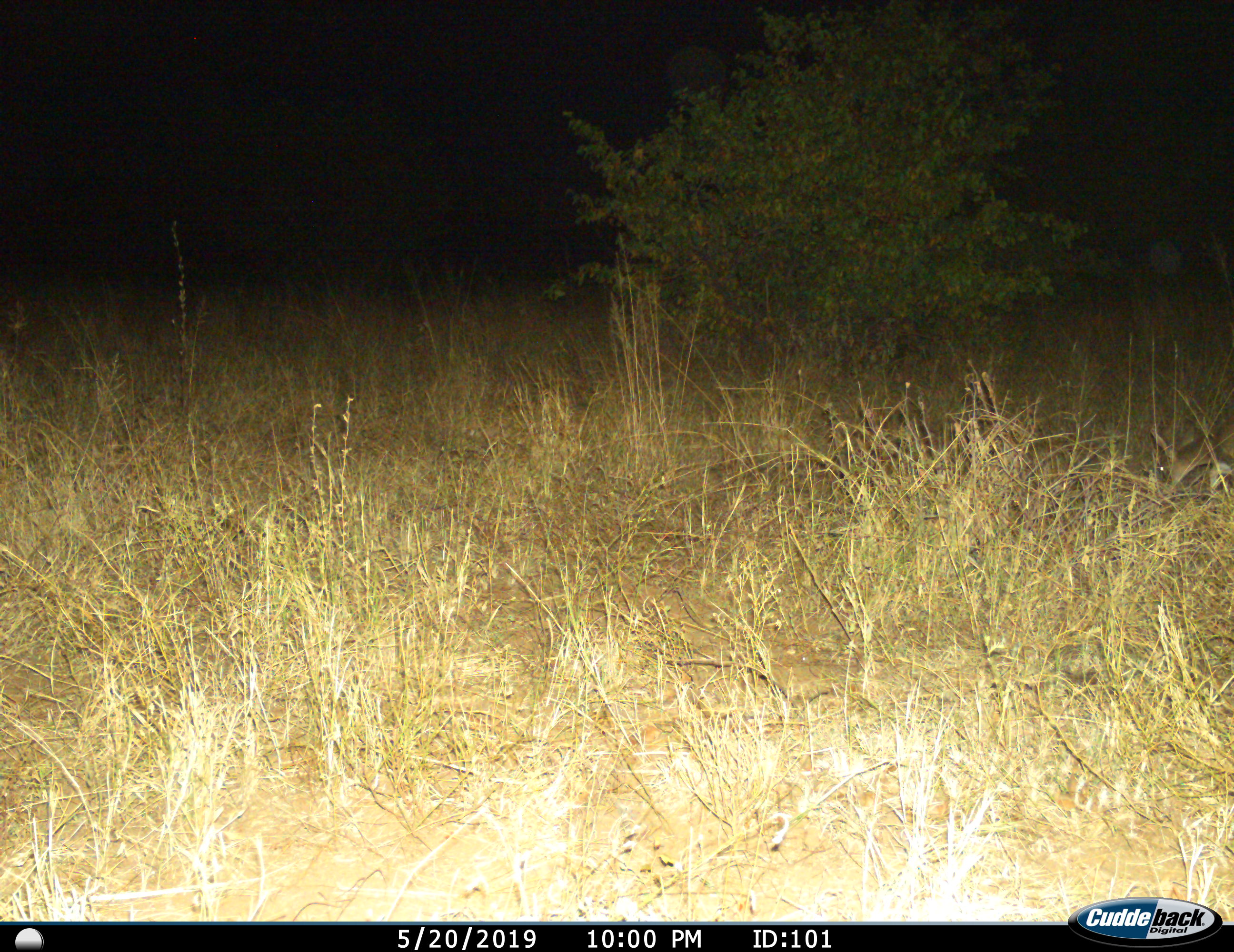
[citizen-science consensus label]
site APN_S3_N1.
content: unidentified animal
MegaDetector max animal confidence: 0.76